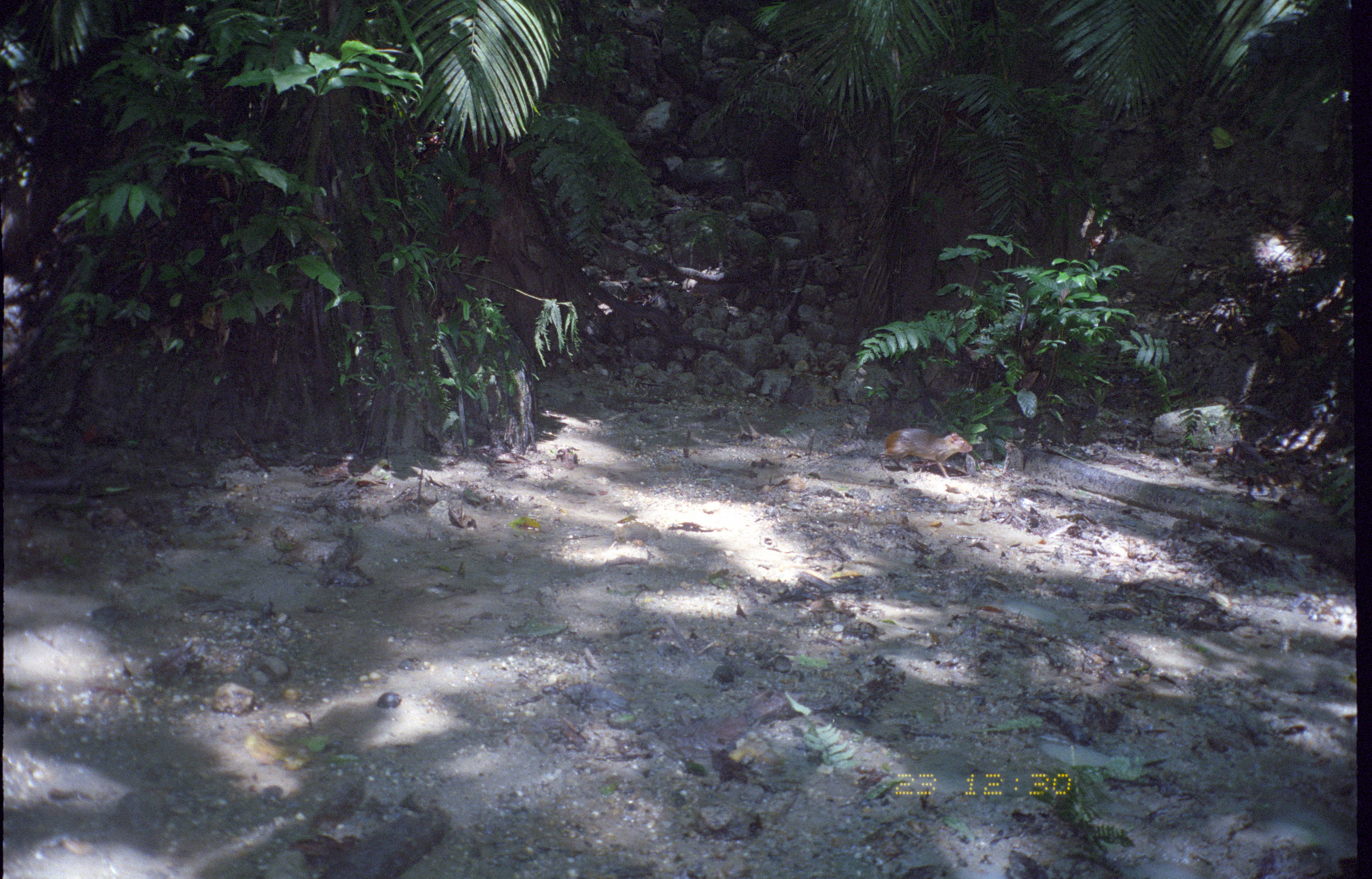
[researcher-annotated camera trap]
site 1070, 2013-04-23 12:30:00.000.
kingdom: Animalia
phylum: Chordata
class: Mammalia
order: Rodentia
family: Dasyproctidae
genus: Myoprocta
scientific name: Myoprocta pratti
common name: green acouchi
Myoprocta pratti (green acouchi).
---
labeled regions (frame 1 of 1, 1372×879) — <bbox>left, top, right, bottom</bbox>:
myoprocta pratti: <bbox>879, 428, 972, 480</bbox>